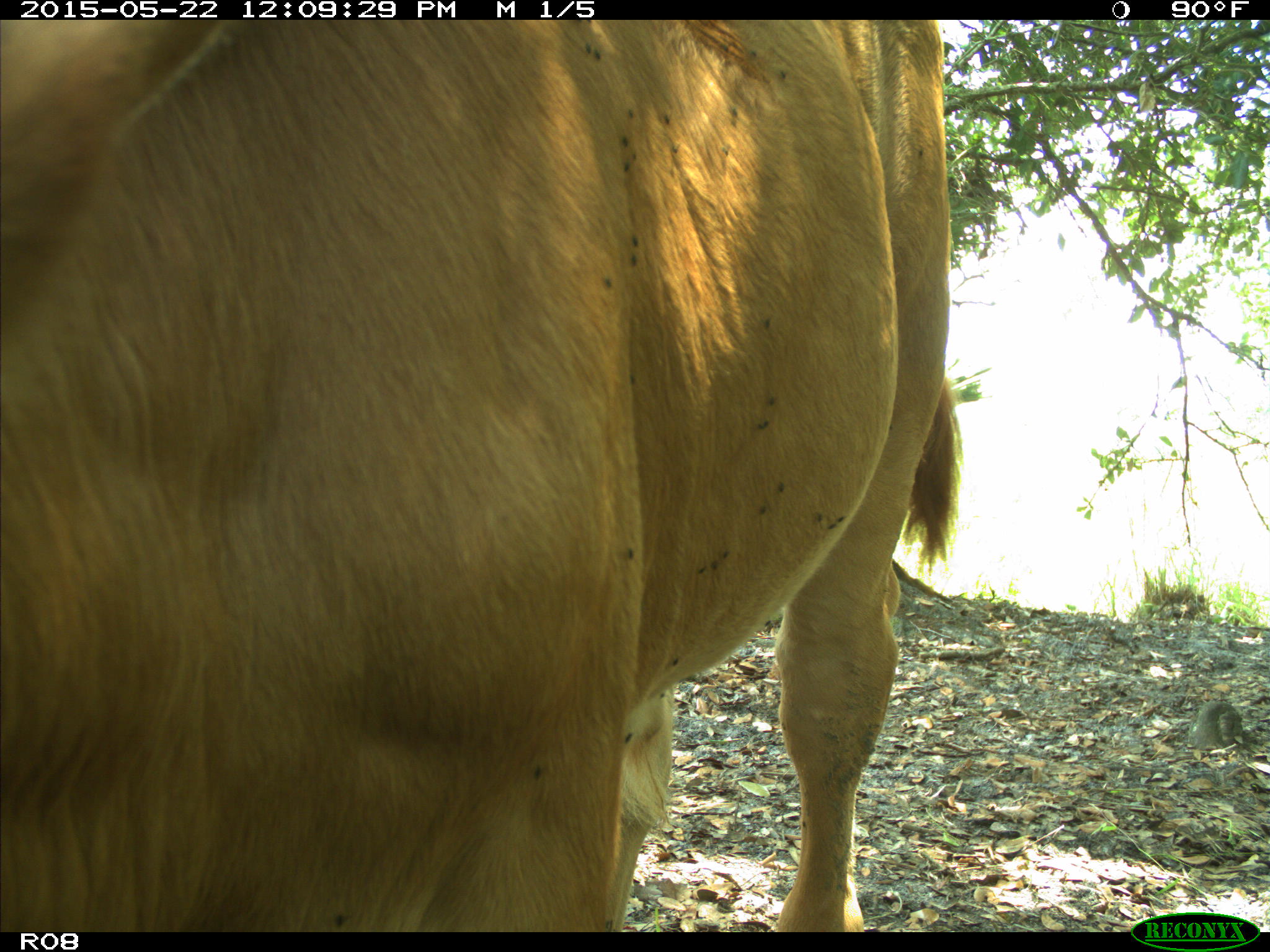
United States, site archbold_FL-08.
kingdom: Animalia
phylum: Chordata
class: Mammalia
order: Artiodactyla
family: Bovidae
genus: Bos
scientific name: Bos taurus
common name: domestic cow